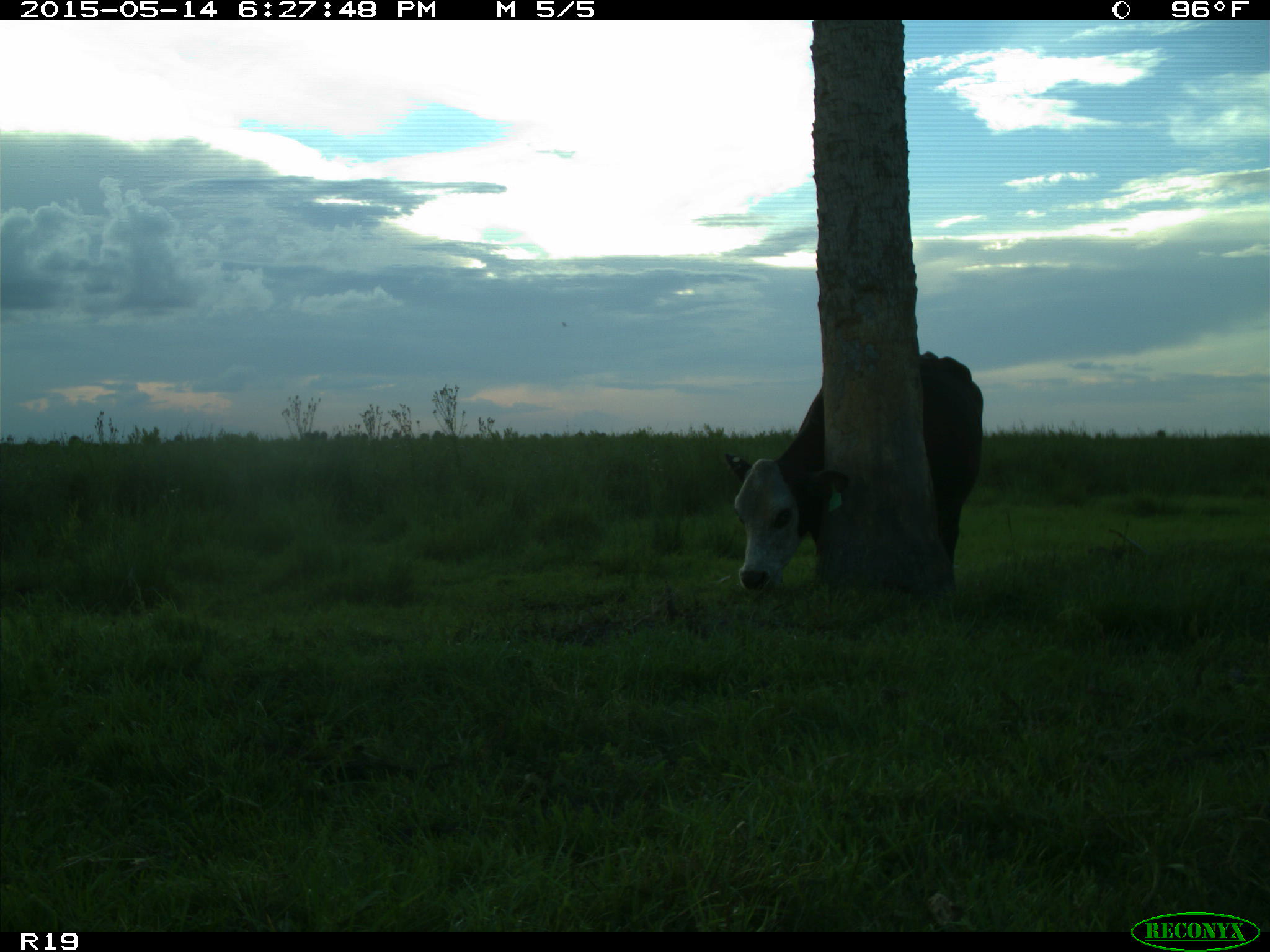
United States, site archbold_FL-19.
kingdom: Animalia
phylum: Chordata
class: Mammalia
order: Artiodactyla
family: Bovidae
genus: Bos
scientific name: Bos taurus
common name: domestic cow